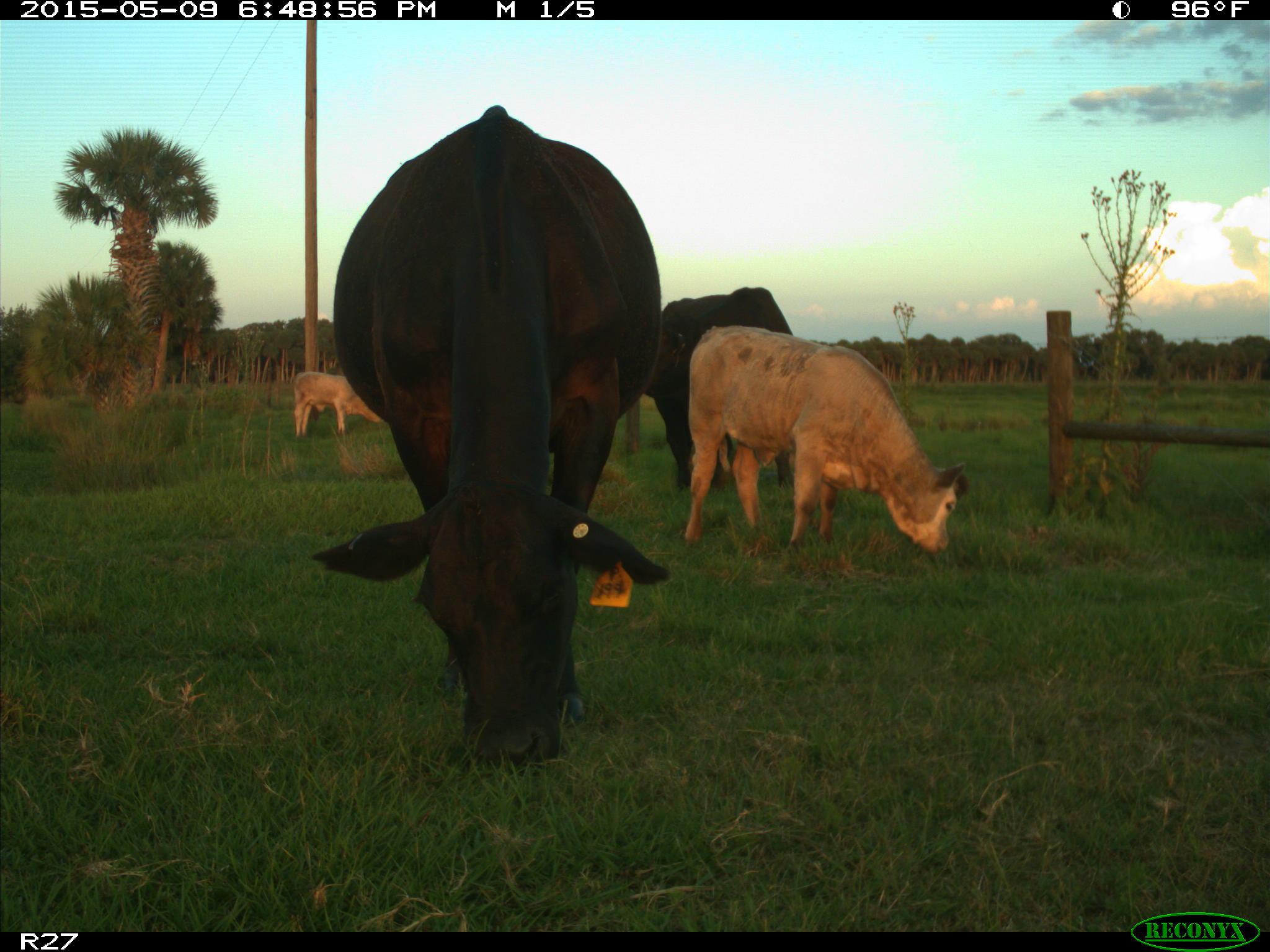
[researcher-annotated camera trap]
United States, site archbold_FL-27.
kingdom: Animalia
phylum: Chordata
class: Mammalia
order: Artiodactyla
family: Bovidae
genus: Bos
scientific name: Bos taurus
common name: domestic cow